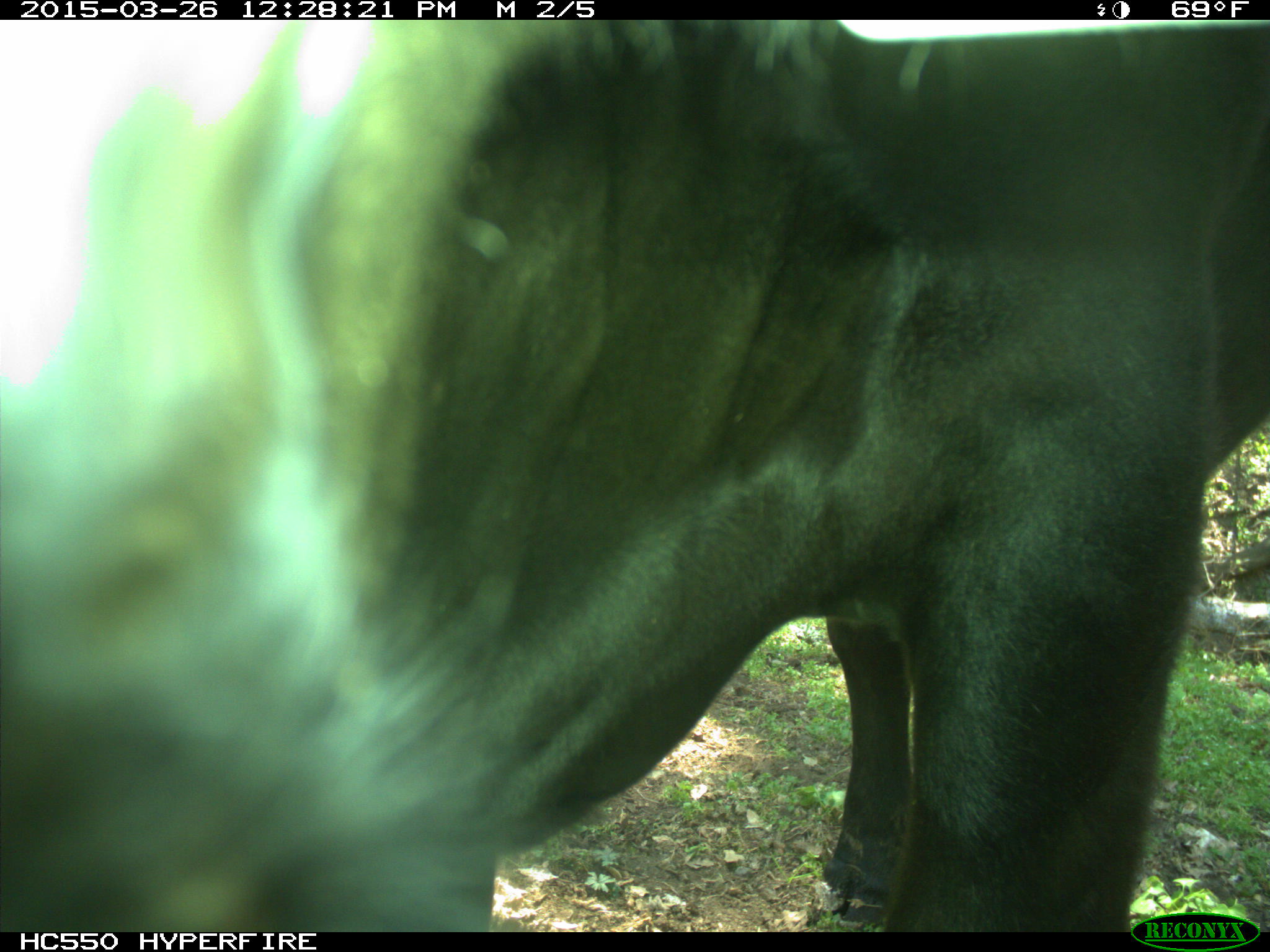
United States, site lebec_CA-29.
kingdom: Animalia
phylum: Chordata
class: Mammalia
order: Artiodactyla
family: Bovidae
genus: Bos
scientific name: Bos taurus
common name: domestic cow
Bos taurus (domestic cow).